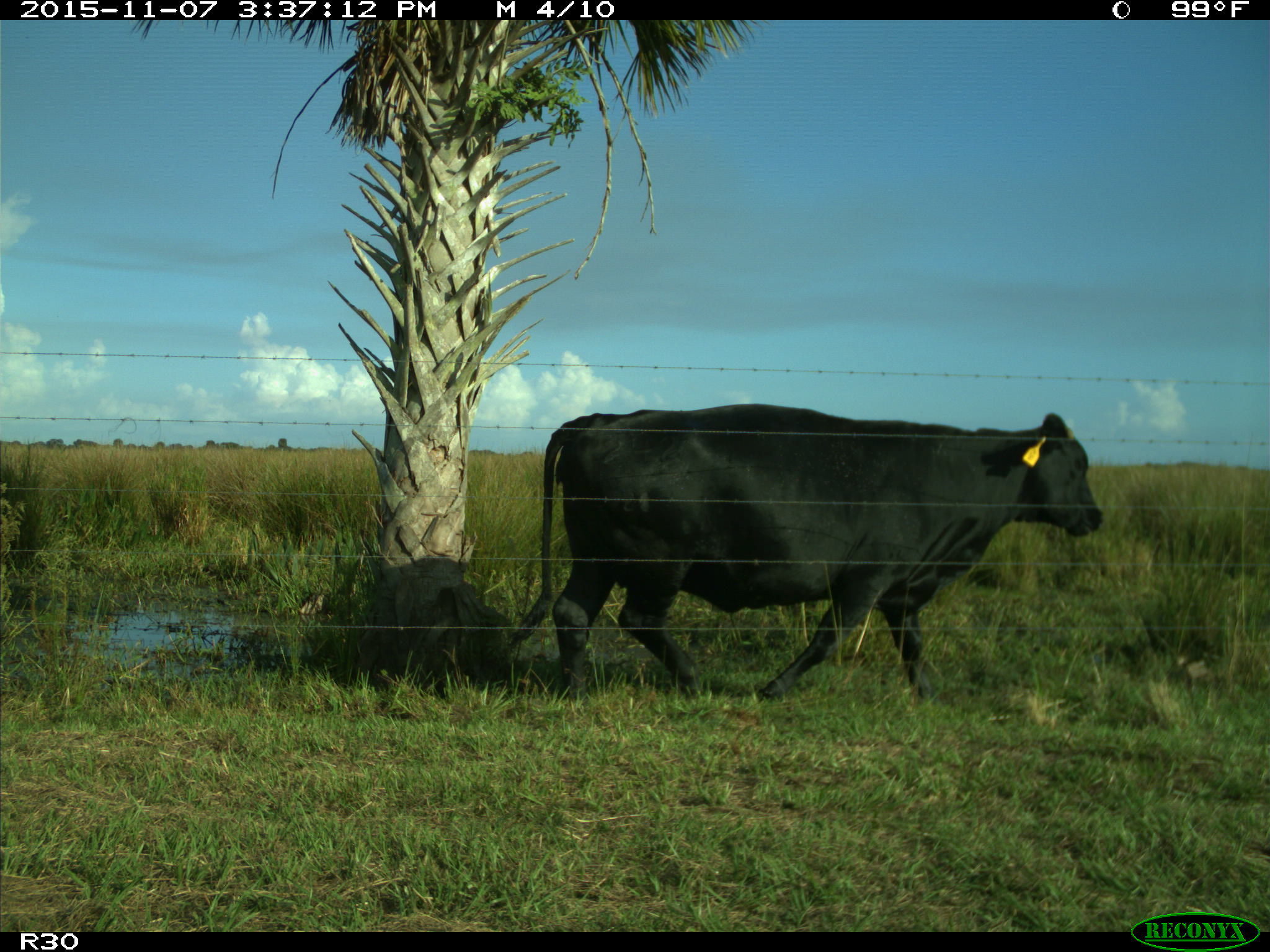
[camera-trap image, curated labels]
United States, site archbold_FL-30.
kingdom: Animalia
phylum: Chordata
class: Mammalia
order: Artiodactyla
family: Bovidae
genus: Bos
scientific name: Bos taurus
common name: domestic cow